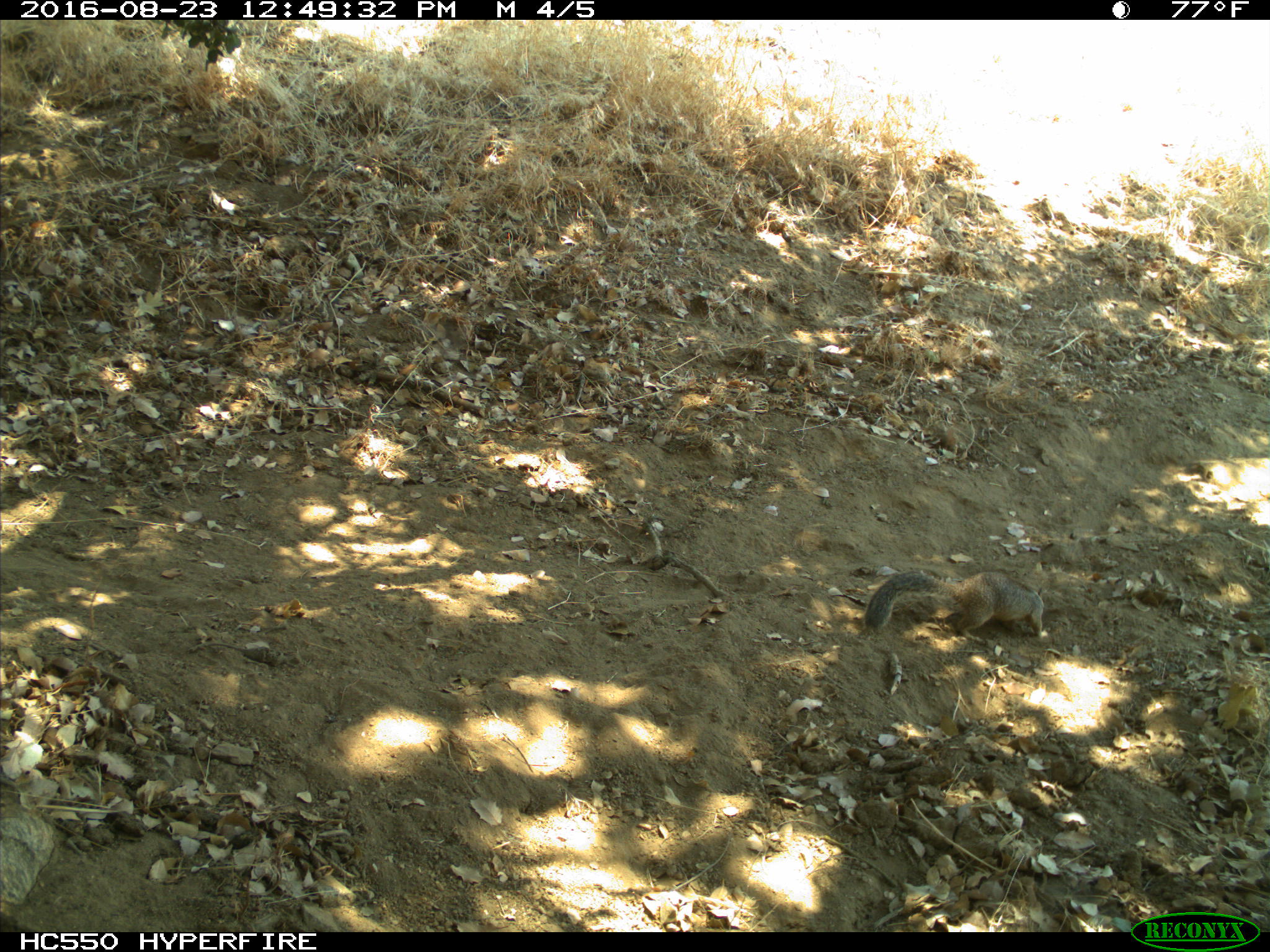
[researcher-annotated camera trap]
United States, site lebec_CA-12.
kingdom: Animalia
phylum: Chordata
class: Mammalia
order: Rodentia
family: Sciuridae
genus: Otospermophilus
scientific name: Otospermophilus beecheyi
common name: california ground squirrel